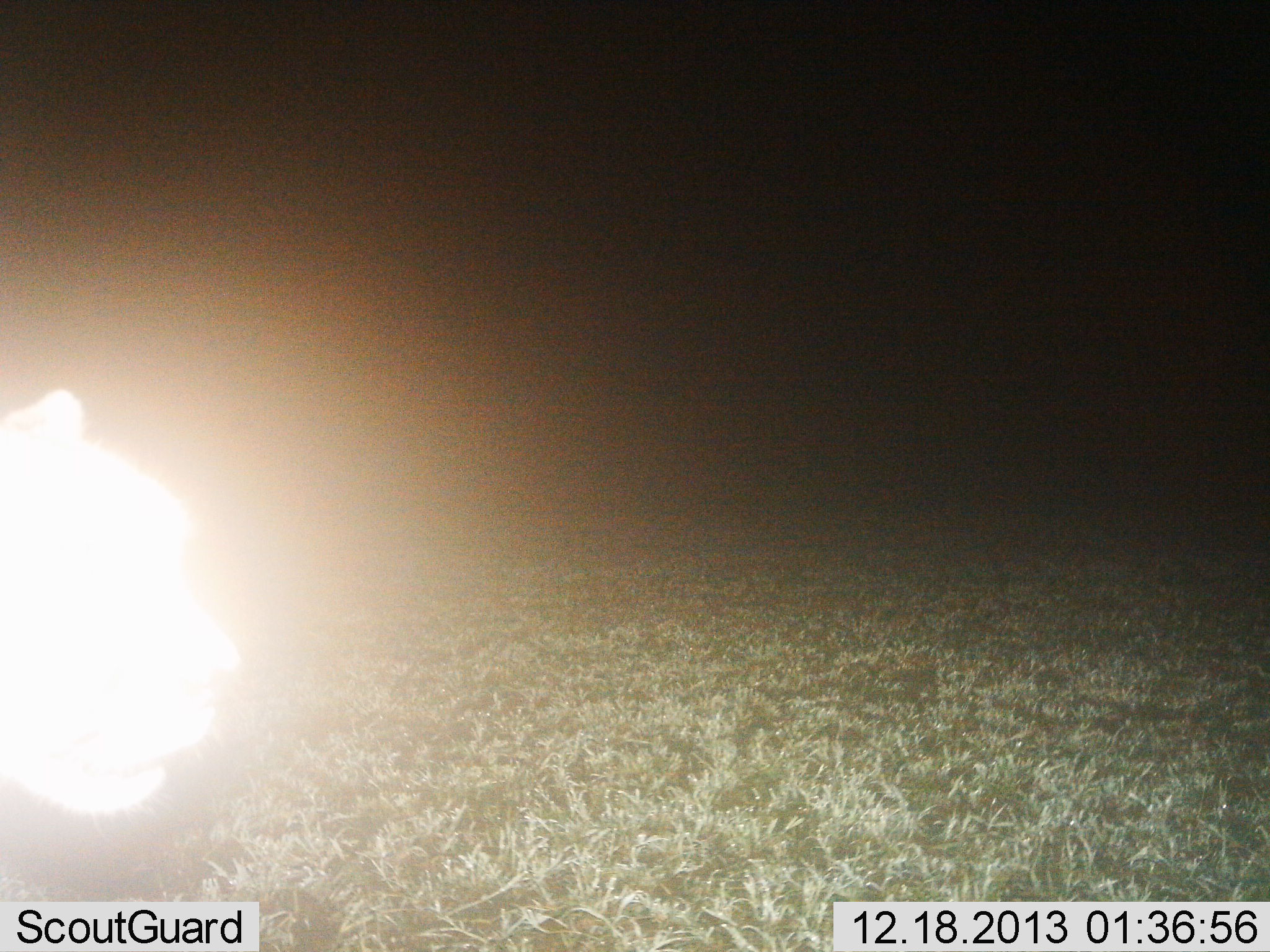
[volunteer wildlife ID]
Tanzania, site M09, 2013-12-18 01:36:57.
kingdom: Animalia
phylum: Chordata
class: Mammalia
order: Carnivora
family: Felidae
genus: Panthera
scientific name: Panthera leo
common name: lion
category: lionfemale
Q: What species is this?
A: Lionfemale (lion) (Panthera leo).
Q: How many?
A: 1.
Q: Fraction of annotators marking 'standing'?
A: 60%.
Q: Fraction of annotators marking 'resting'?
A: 20%.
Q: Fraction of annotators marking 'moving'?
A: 20%.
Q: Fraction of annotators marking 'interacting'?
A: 0%.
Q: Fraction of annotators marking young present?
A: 0%.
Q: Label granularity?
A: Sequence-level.